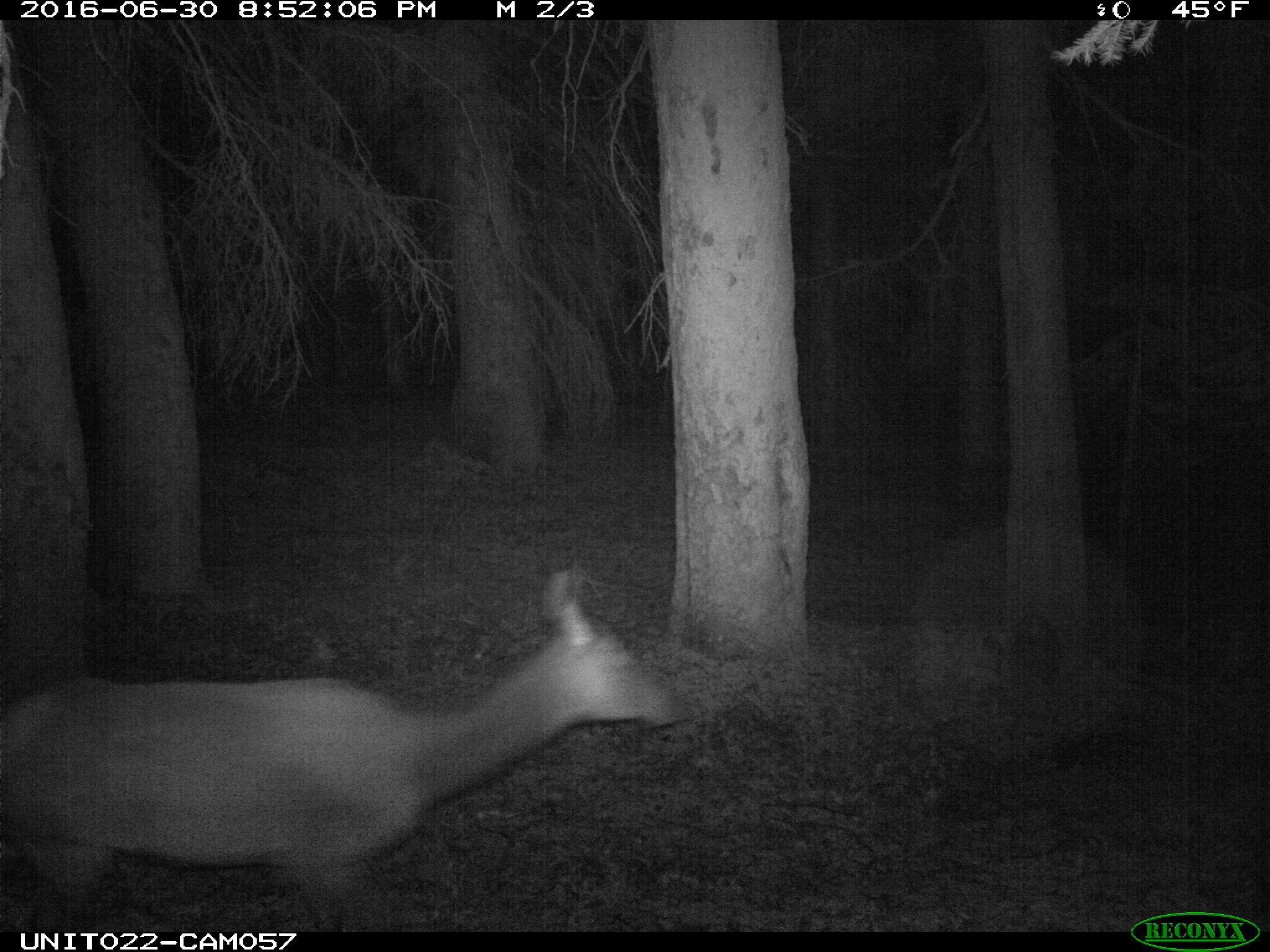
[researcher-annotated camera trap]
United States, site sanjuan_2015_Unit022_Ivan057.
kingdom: Animalia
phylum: Chordata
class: Mammalia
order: Artiodactyla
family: Cervidae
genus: Cervus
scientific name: Cervus elaphus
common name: red deer